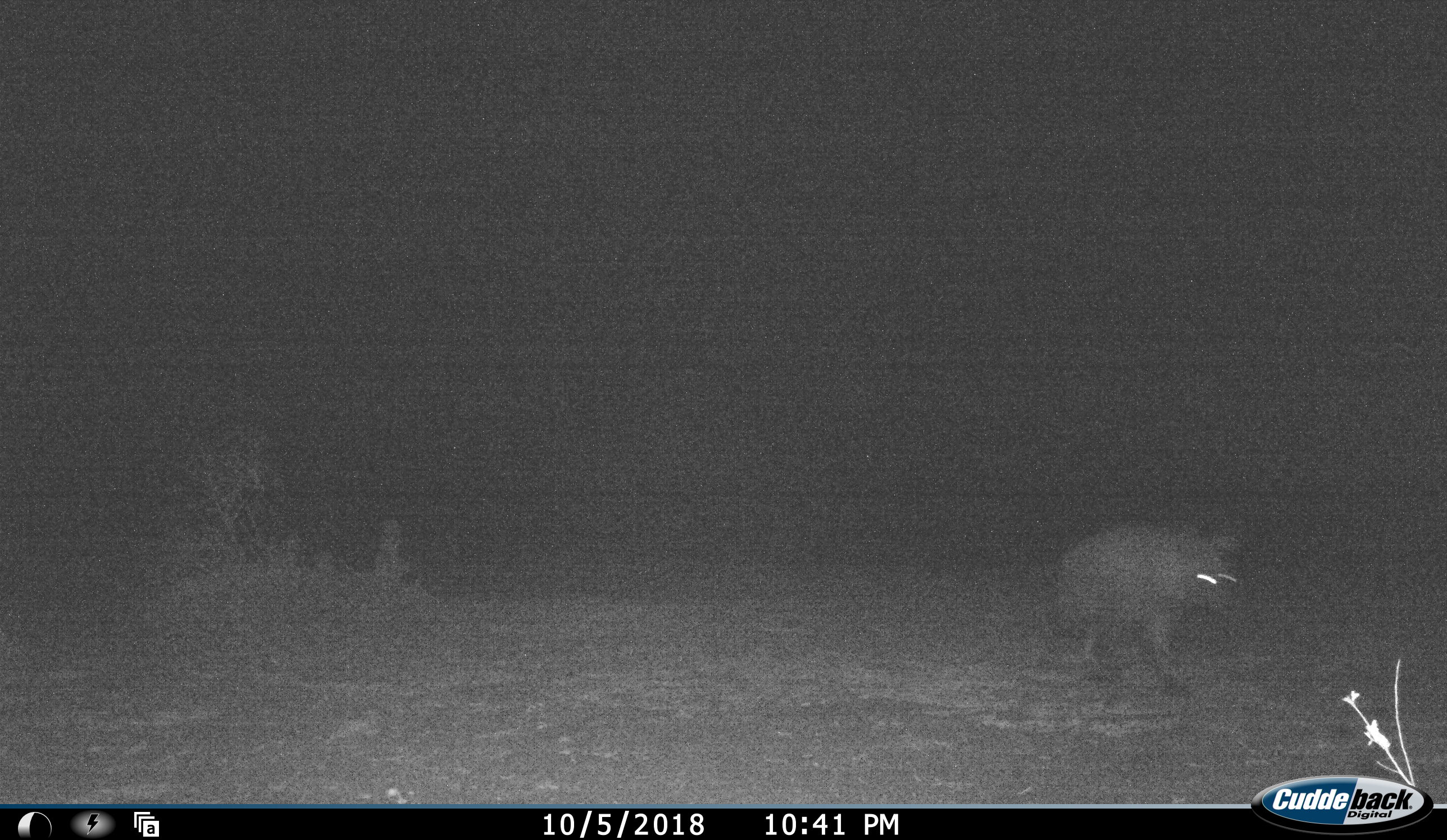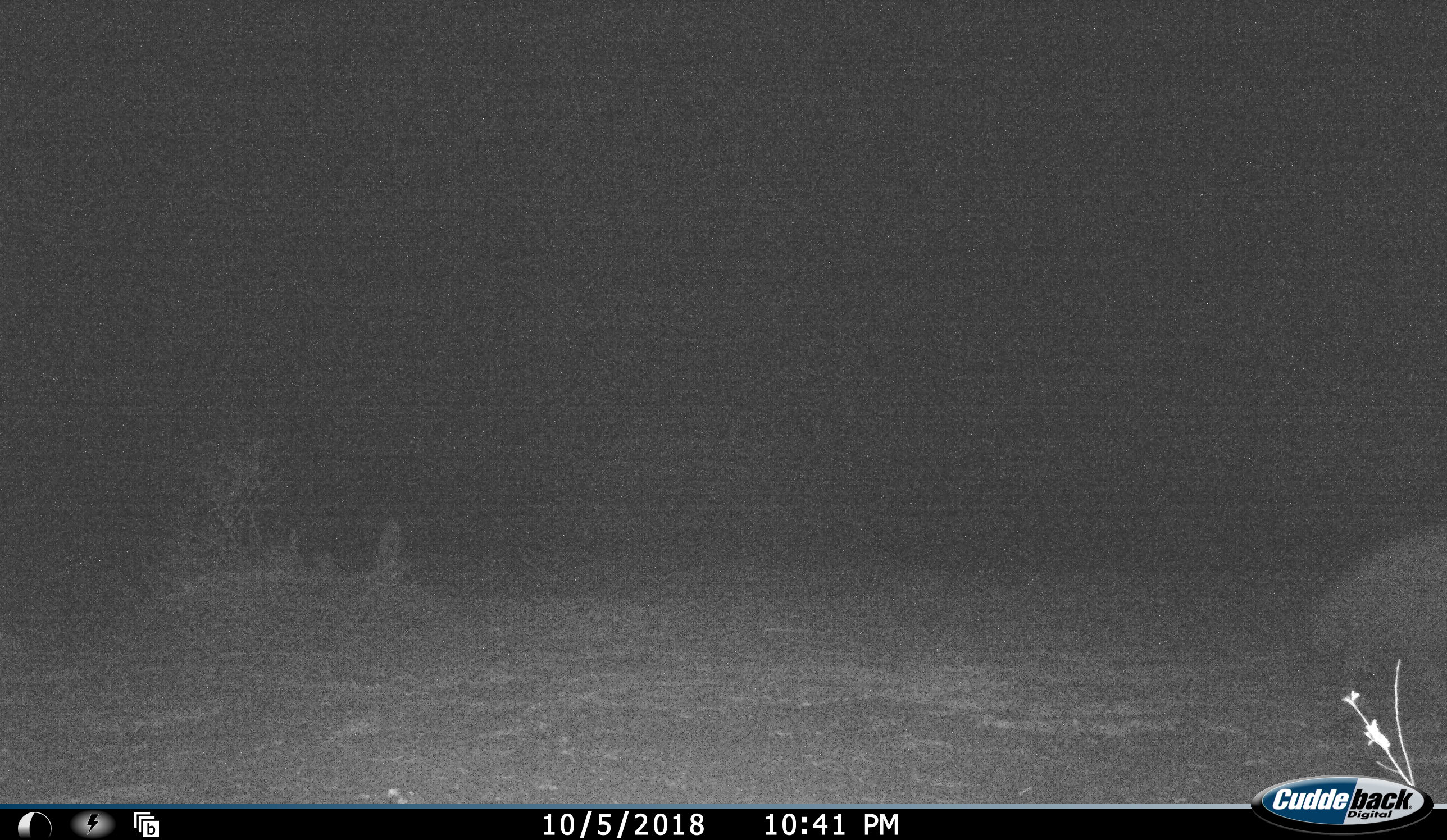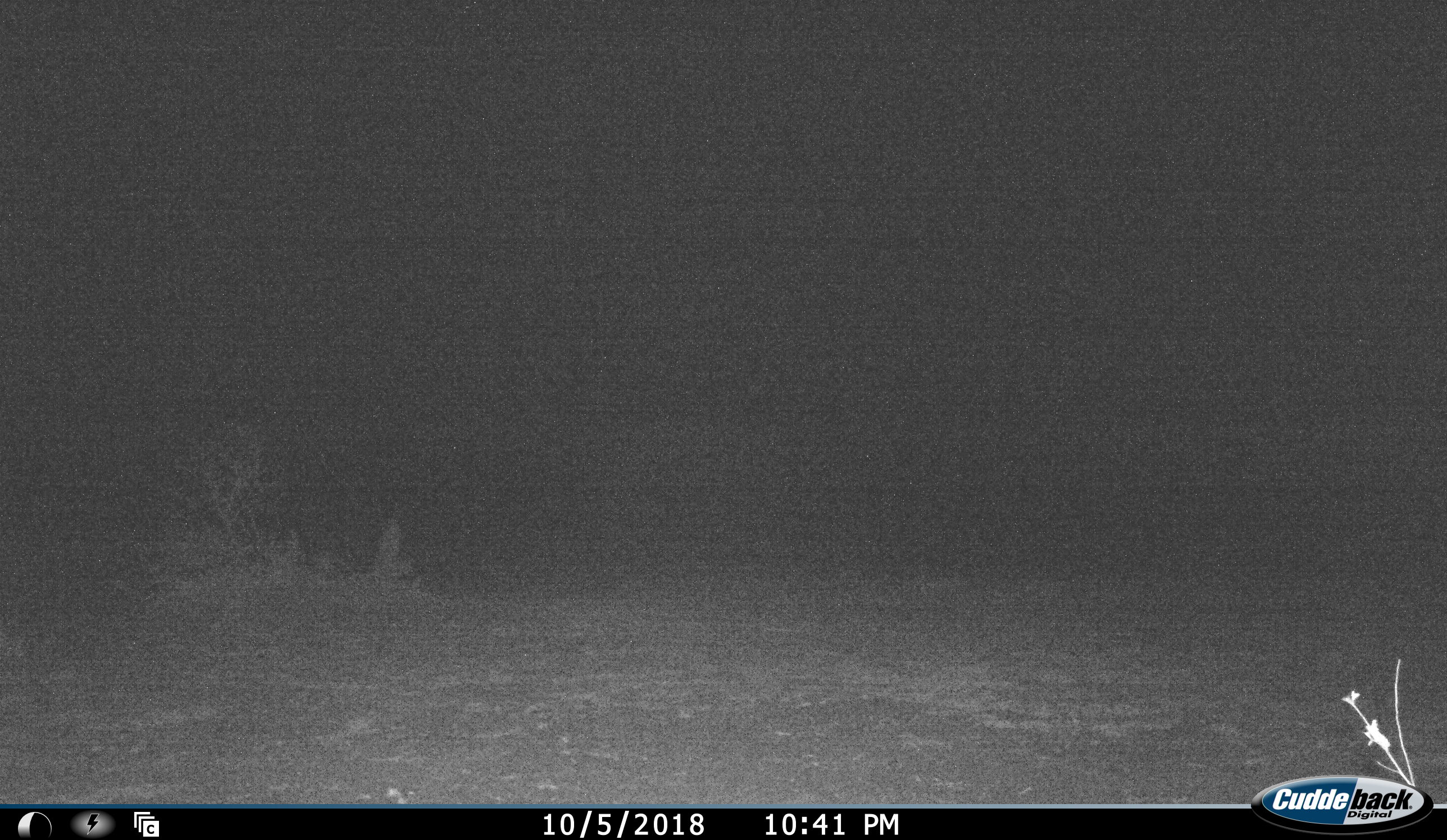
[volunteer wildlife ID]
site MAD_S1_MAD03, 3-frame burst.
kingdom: Animalia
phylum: Chordata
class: Mammalia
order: Carnivora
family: Hyaenidae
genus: Parahyaena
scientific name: Parahyaena brunnea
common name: brown hyena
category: hyenabrown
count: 1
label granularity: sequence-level